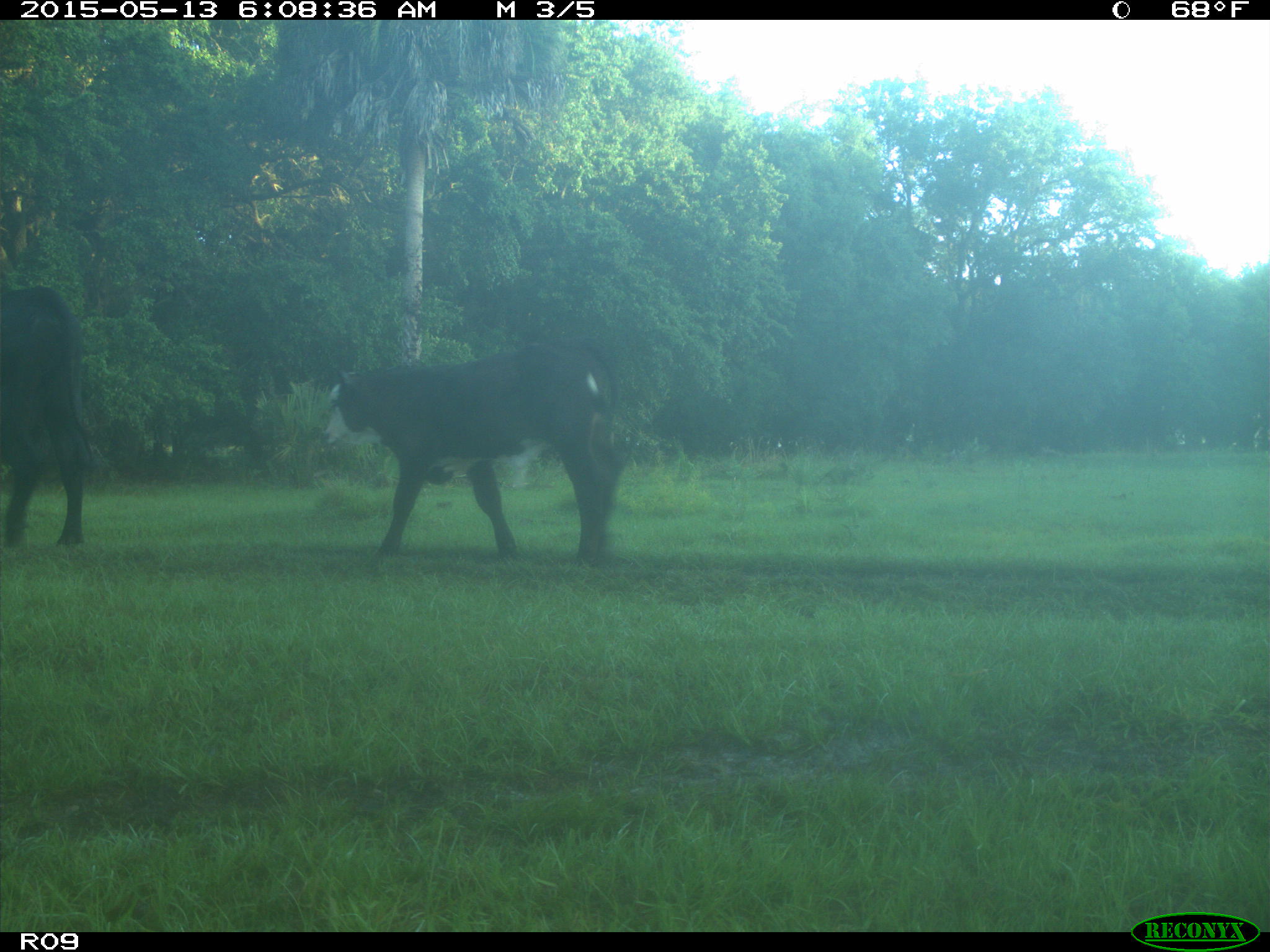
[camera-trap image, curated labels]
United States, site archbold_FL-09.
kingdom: Animalia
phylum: Chordata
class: Mammalia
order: Artiodactyla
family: Bovidae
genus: Bos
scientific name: Bos taurus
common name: domestic cow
Bos taurus (domestic cow).